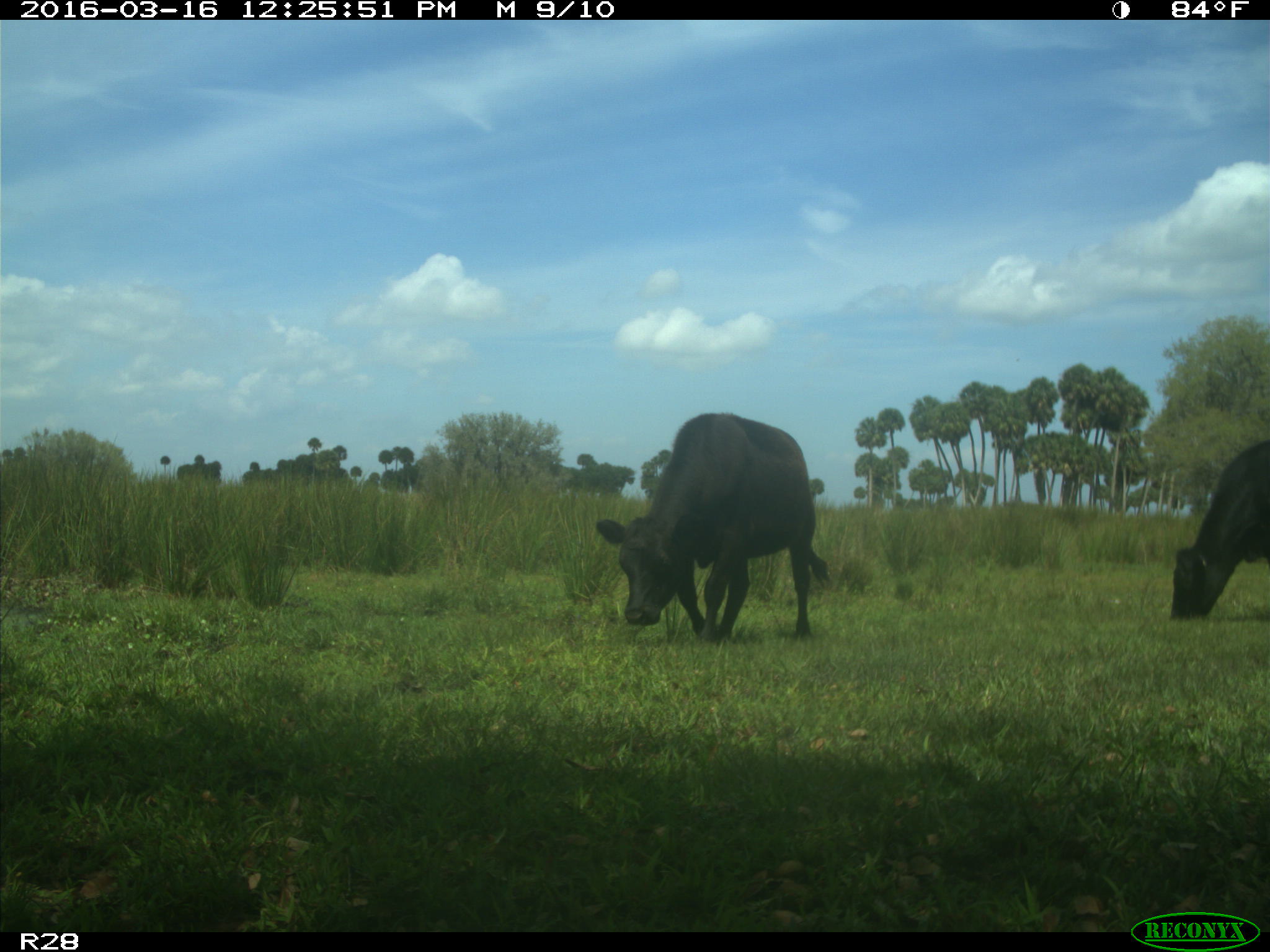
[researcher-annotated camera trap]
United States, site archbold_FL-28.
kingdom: Animalia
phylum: Chordata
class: Mammalia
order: Artiodactyla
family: Bovidae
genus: Bos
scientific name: Bos taurus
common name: domestic cow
Bos taurus (domestic cow).